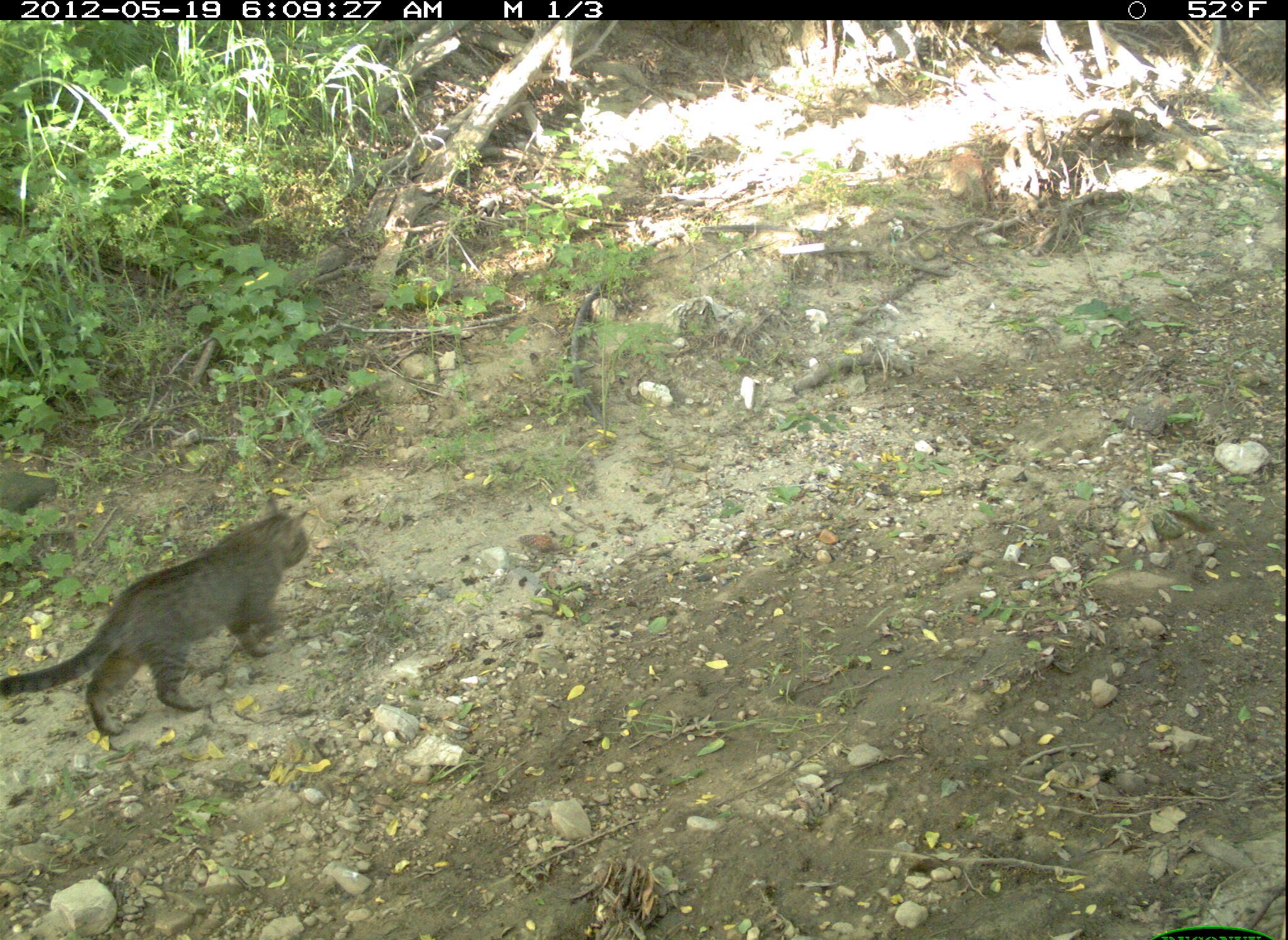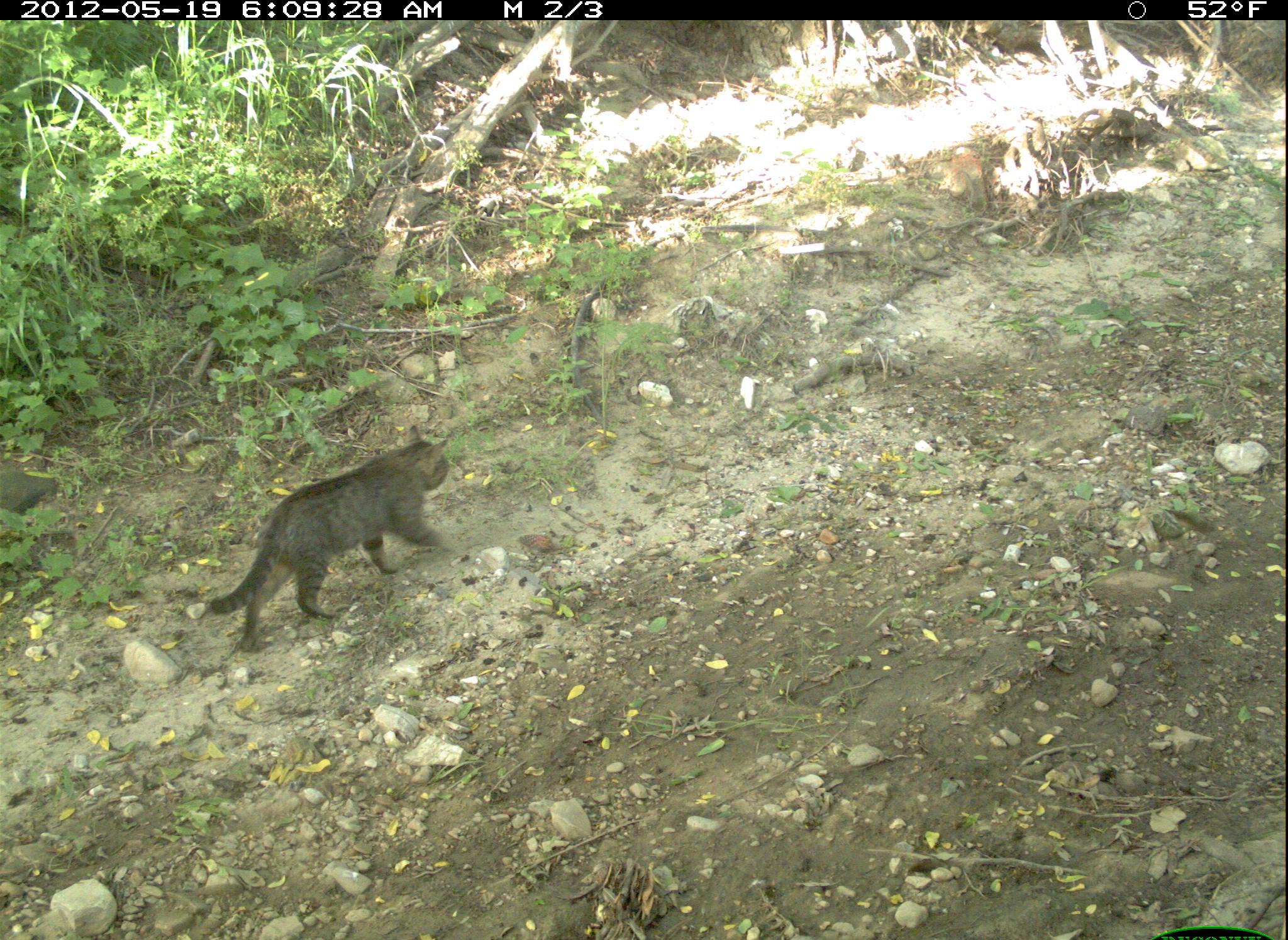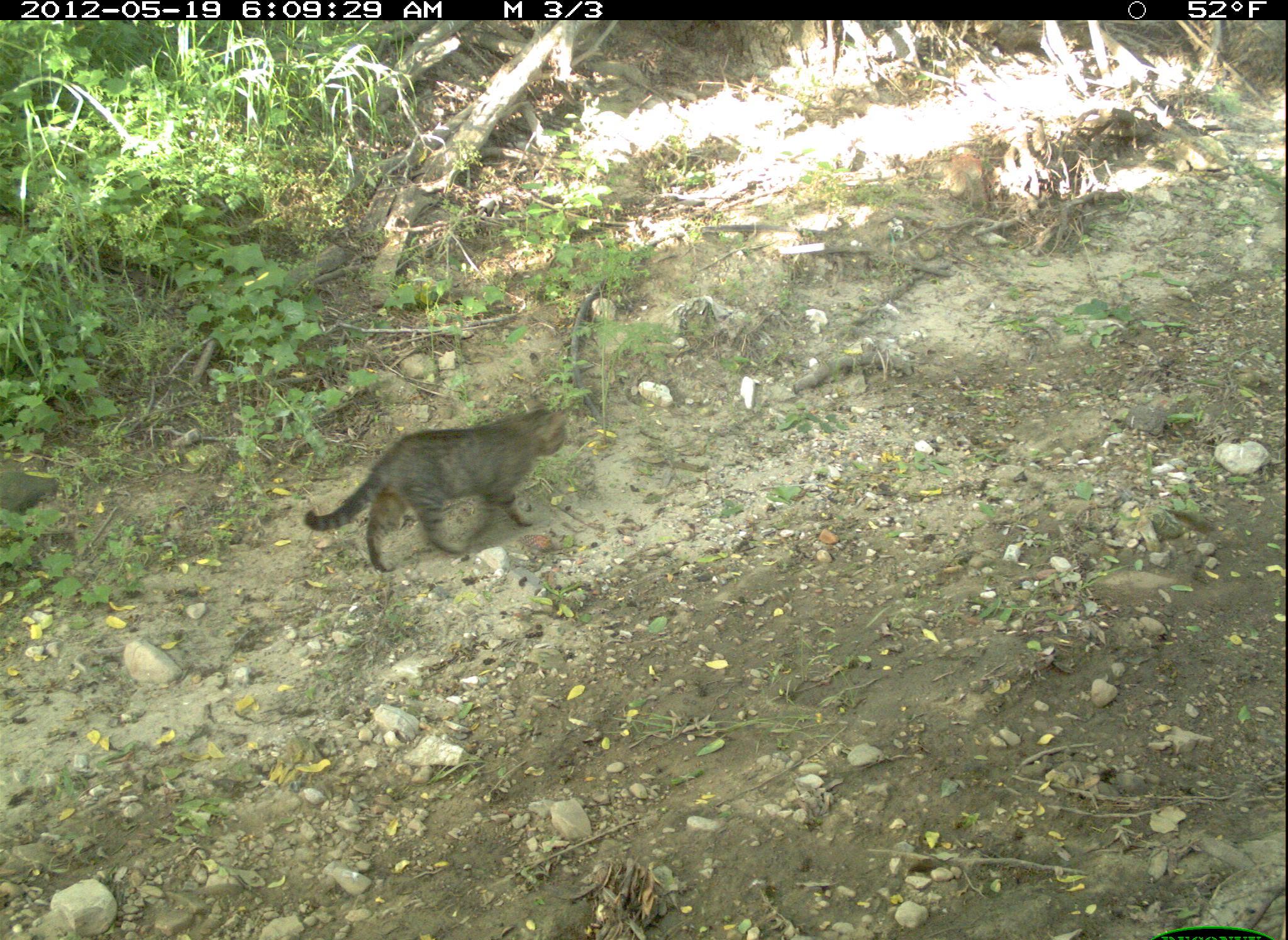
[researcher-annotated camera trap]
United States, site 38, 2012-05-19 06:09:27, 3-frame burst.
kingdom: Animalia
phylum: Chordata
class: Mammalia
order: Carnivora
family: Felidae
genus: Felis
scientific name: Felis catus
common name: cat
Cat (Felis catus).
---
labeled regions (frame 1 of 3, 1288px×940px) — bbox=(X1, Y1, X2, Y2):
cat: bbox=(0, 499, 327, 751)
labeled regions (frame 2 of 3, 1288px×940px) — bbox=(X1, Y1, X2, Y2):
cat: bbox=(192, 427, 510, 654)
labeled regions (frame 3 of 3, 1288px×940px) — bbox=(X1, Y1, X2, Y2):
cat: bbox=(293, 388, 580, 585)